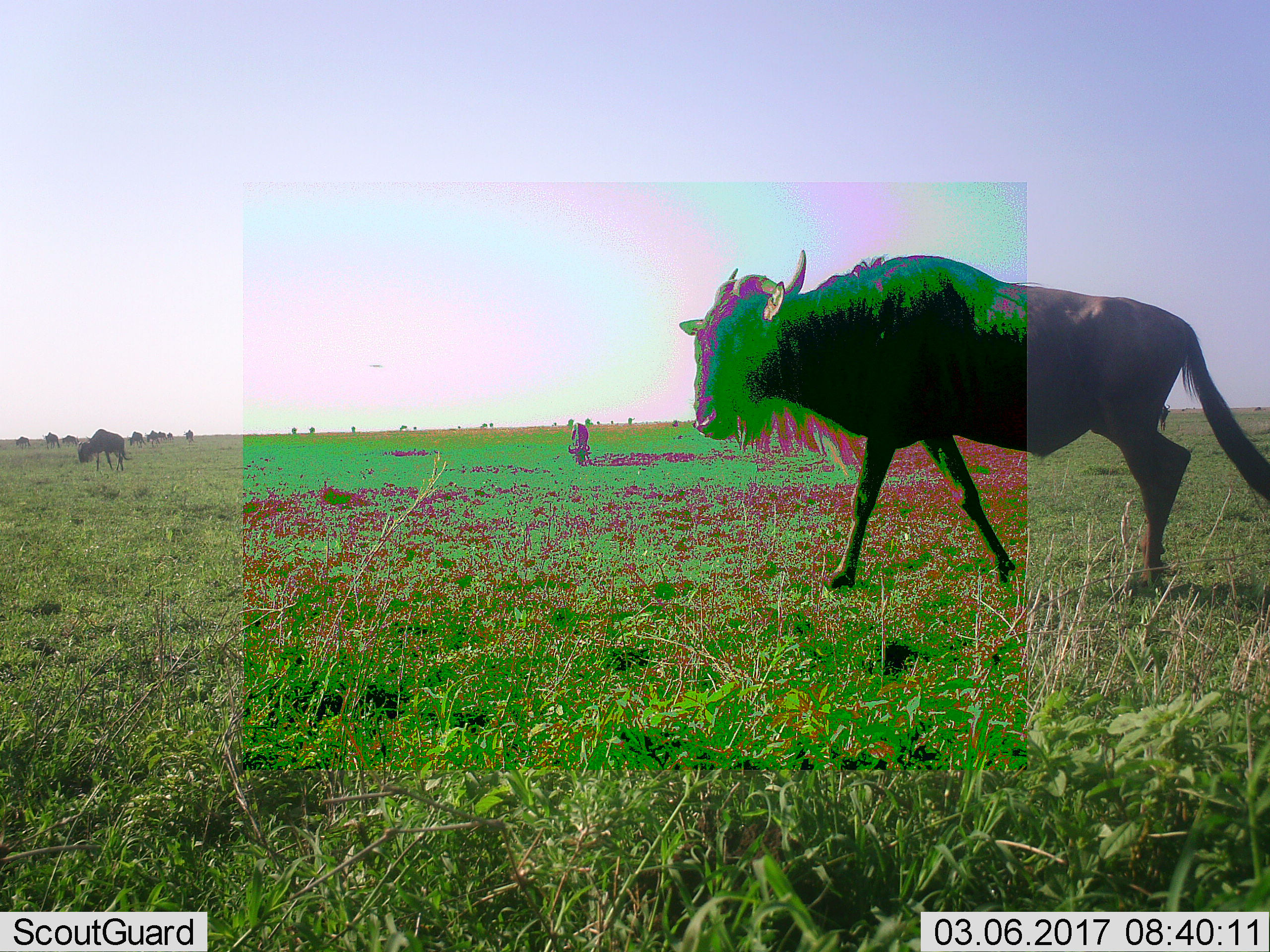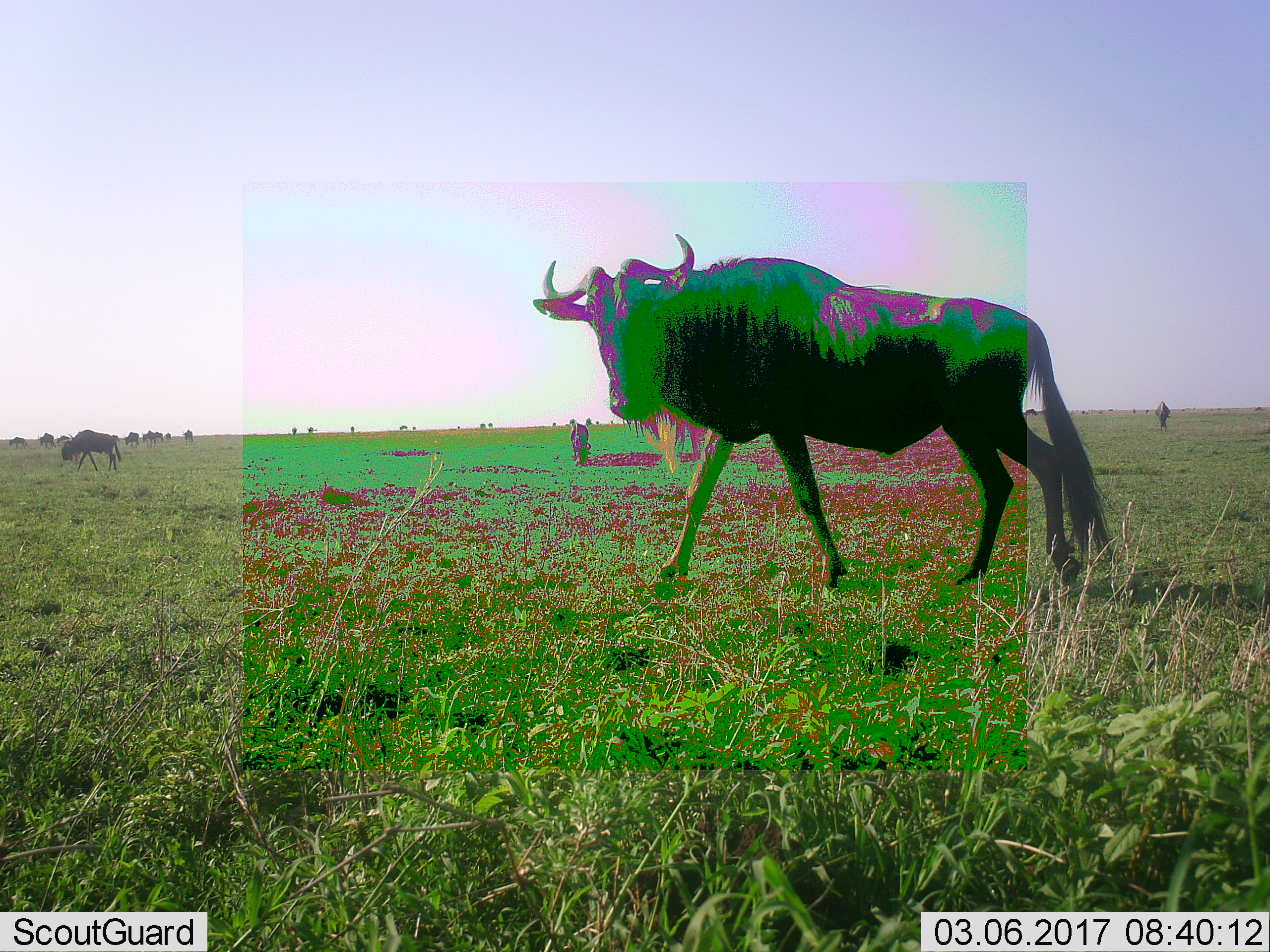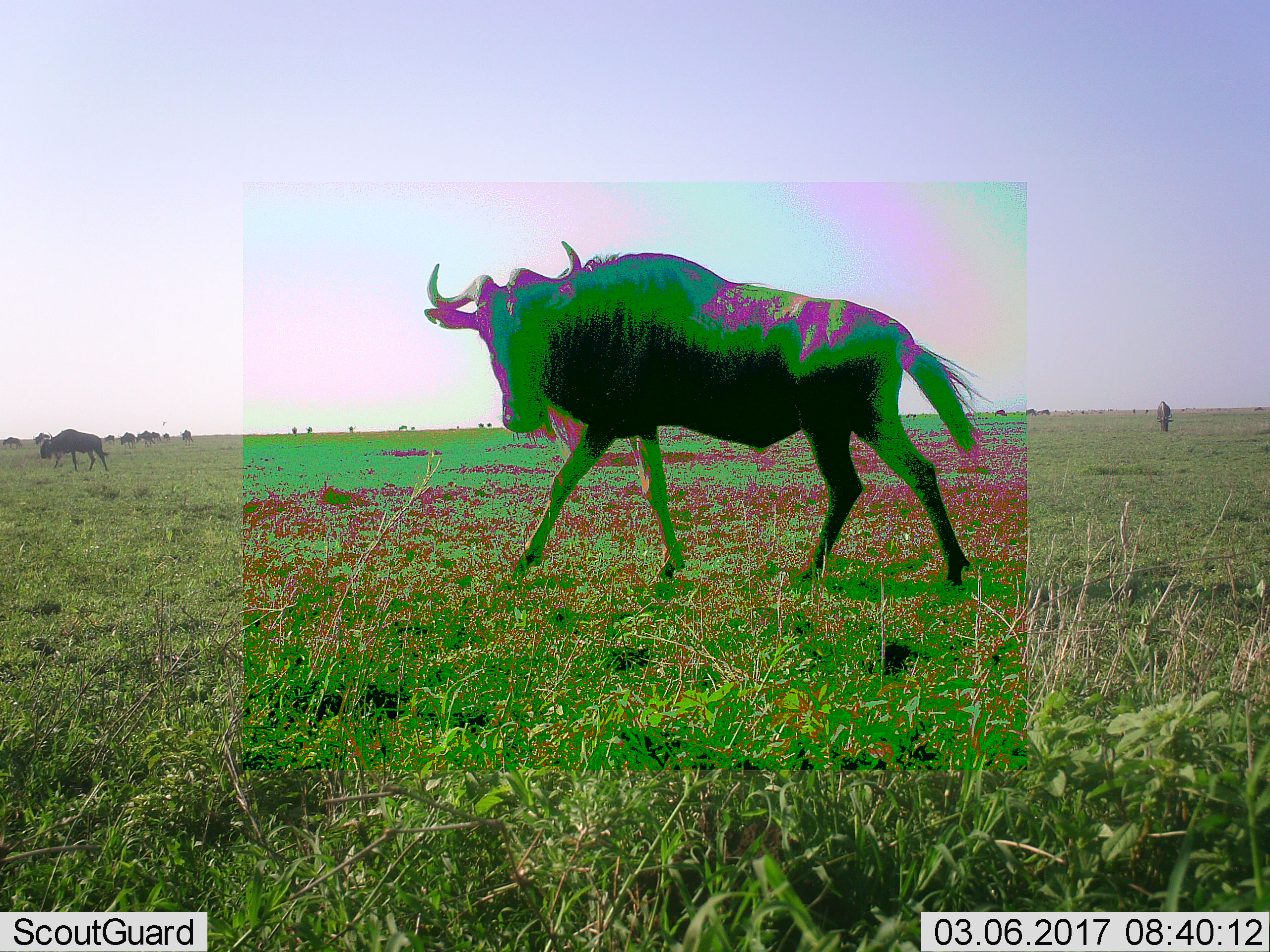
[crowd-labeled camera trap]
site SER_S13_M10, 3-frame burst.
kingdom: Animalia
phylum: Chordata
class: Mammalia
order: Artiodactyla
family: Bovidae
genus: Connochaetes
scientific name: Connochaetes taurinus taurinus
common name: blue wildebeest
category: wildebeestblue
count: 11-50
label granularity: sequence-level